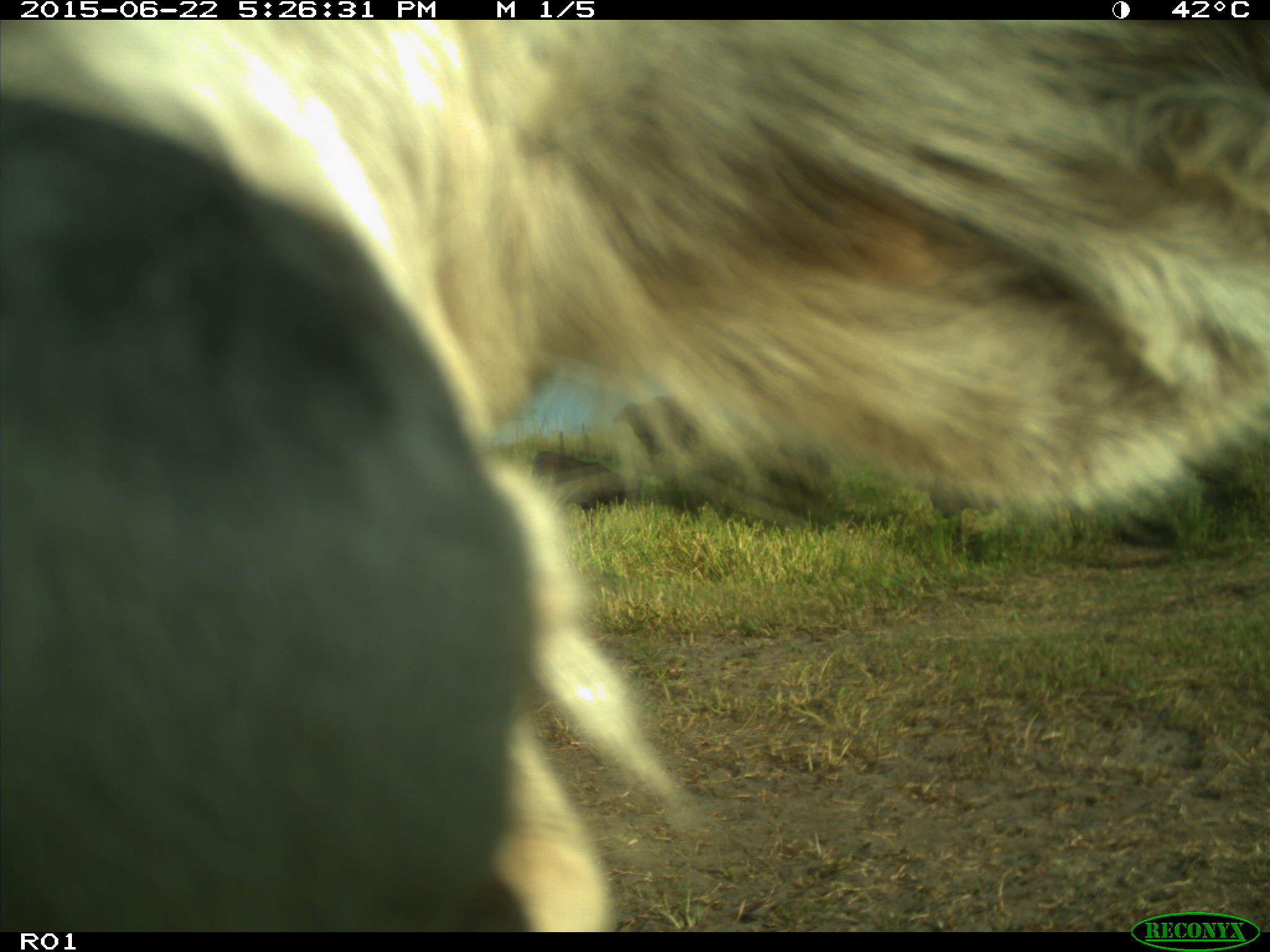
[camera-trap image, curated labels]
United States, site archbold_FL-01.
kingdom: Animalia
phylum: Chordata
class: Mammalia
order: Artiodactyla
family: Bovidae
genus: Bos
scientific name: Bos taurus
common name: domestic cow